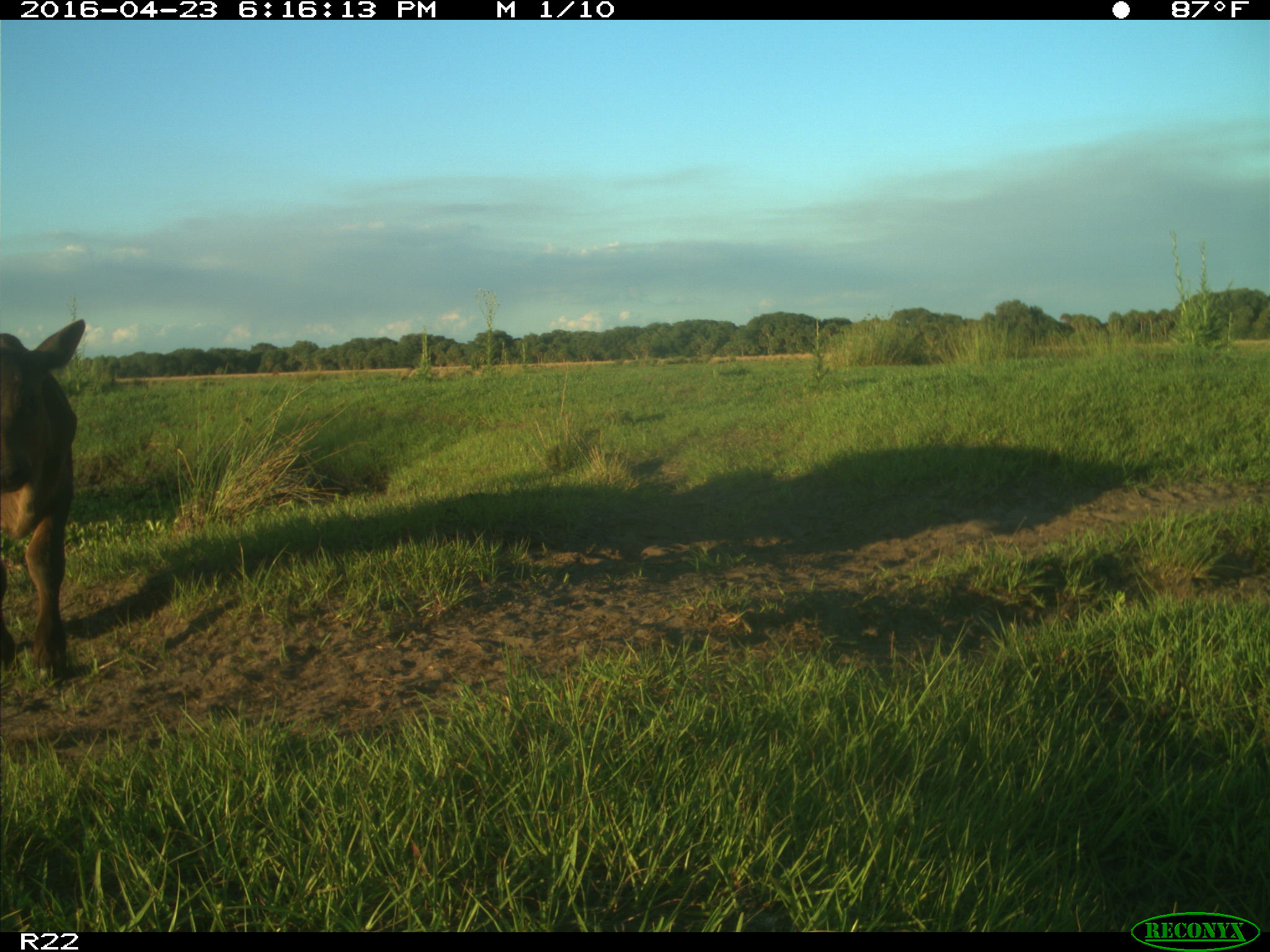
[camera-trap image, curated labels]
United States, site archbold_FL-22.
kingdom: Animalia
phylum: Chordata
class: Mammalia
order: Artiodactyla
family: Bovidae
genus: Bos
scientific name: Bos taurus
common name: domestic cow